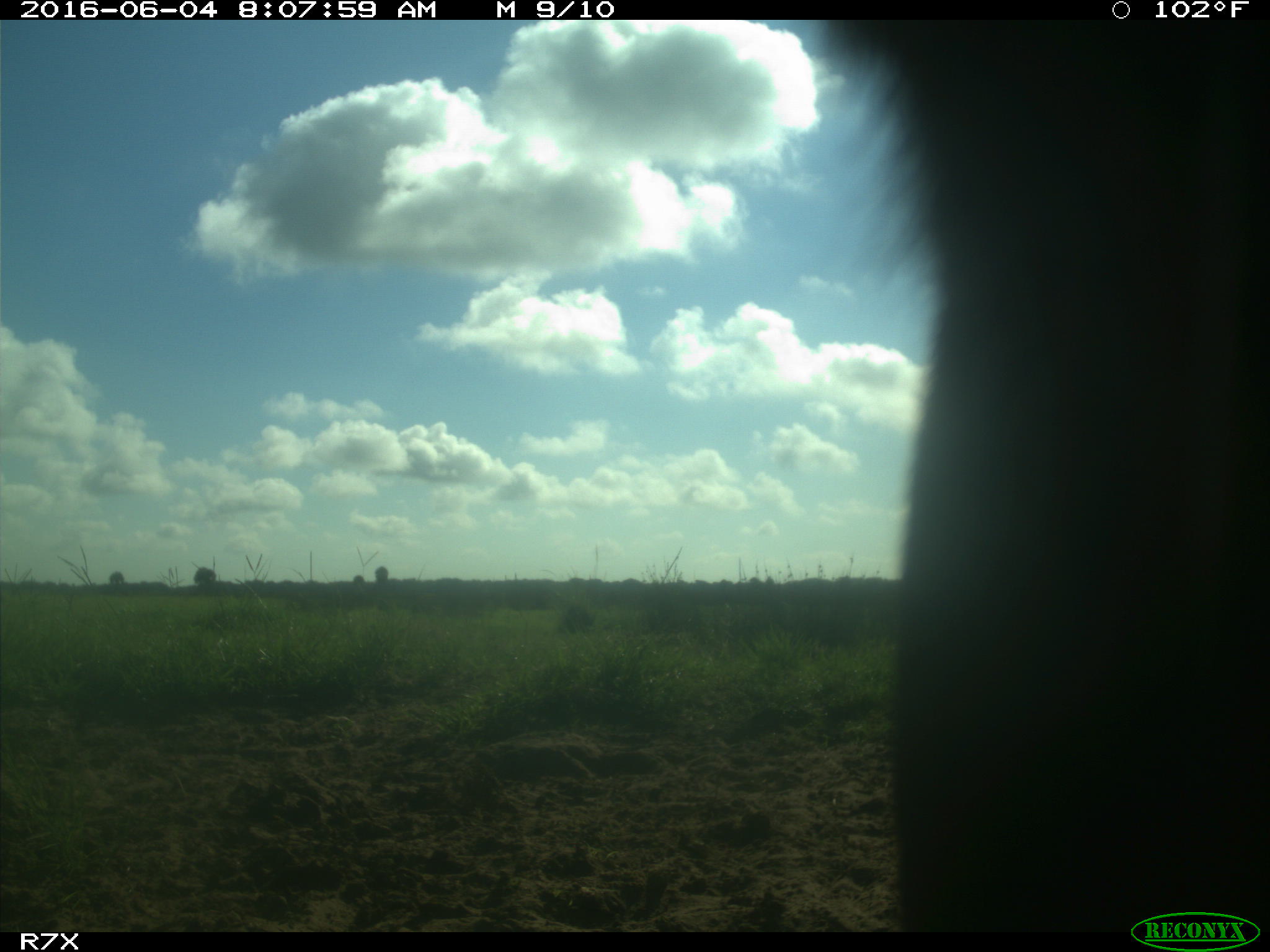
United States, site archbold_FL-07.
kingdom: Animalia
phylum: Chordata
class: Mammalia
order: Artiodactyla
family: Bovidae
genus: Bos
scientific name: Bos taurus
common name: domestic cow